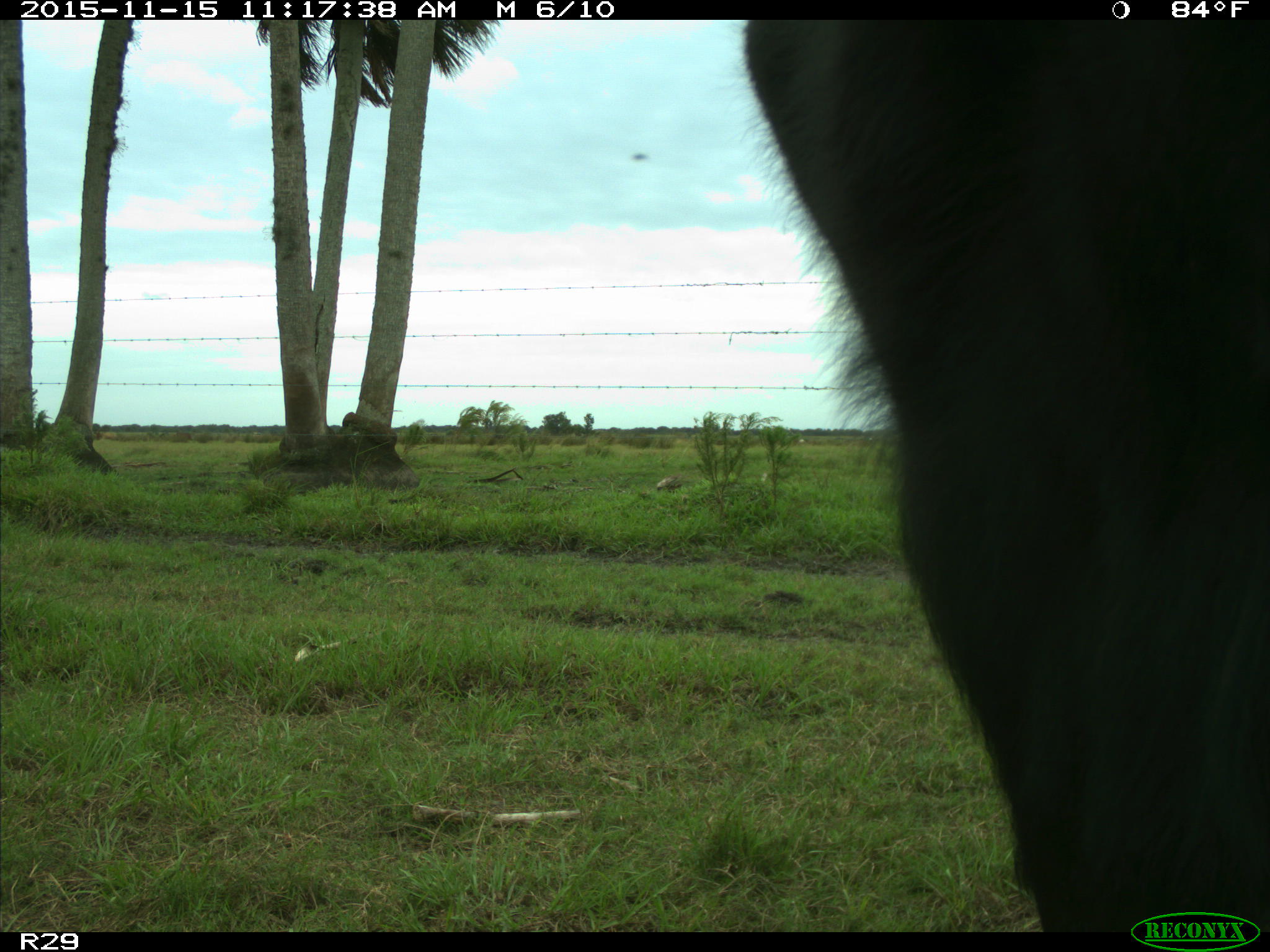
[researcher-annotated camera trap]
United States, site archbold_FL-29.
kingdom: Animalia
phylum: Chordata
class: Mammalia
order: Artiodactyla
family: Bovidae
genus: Bos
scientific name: Bos taurus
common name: domestic cow